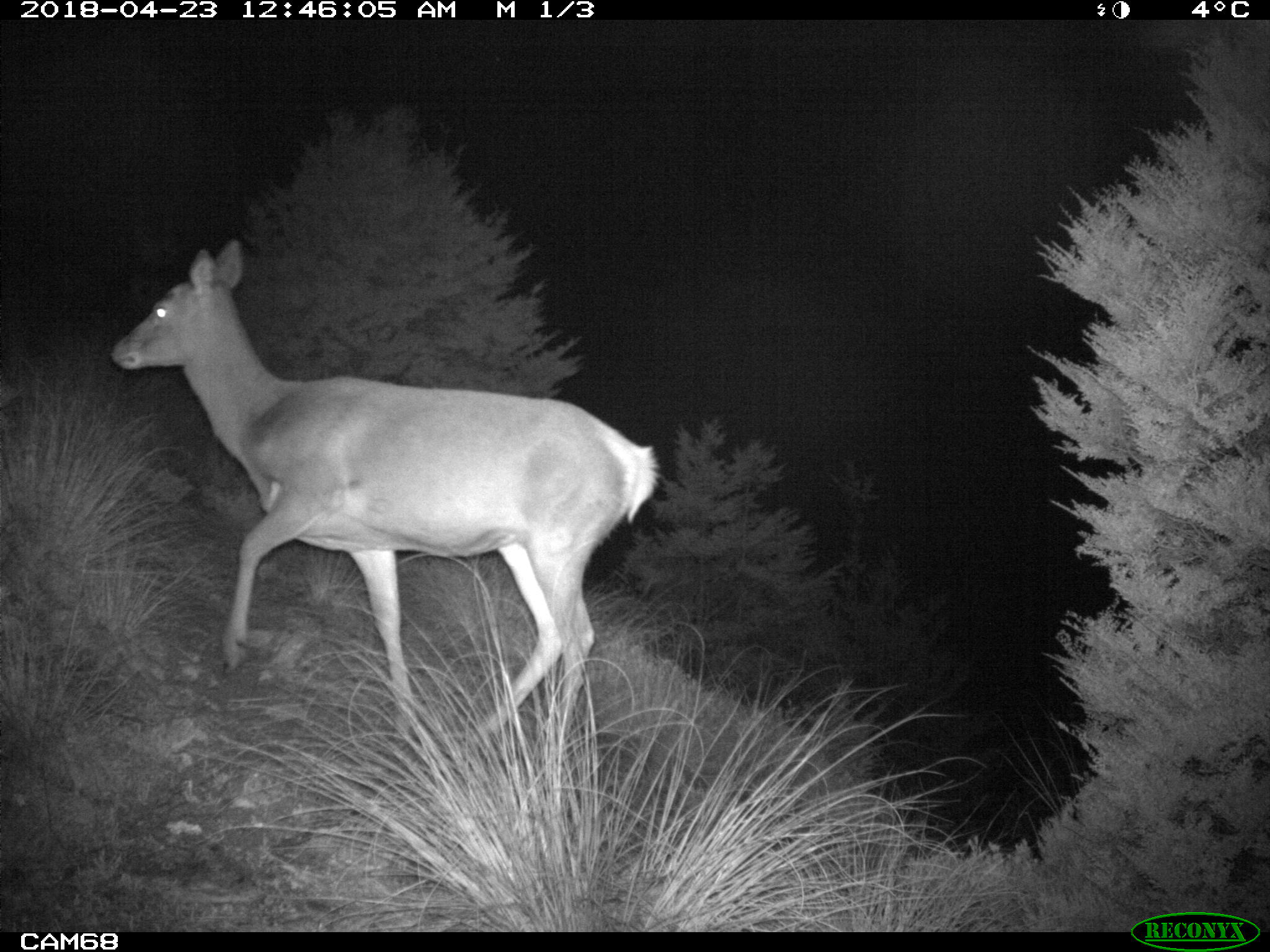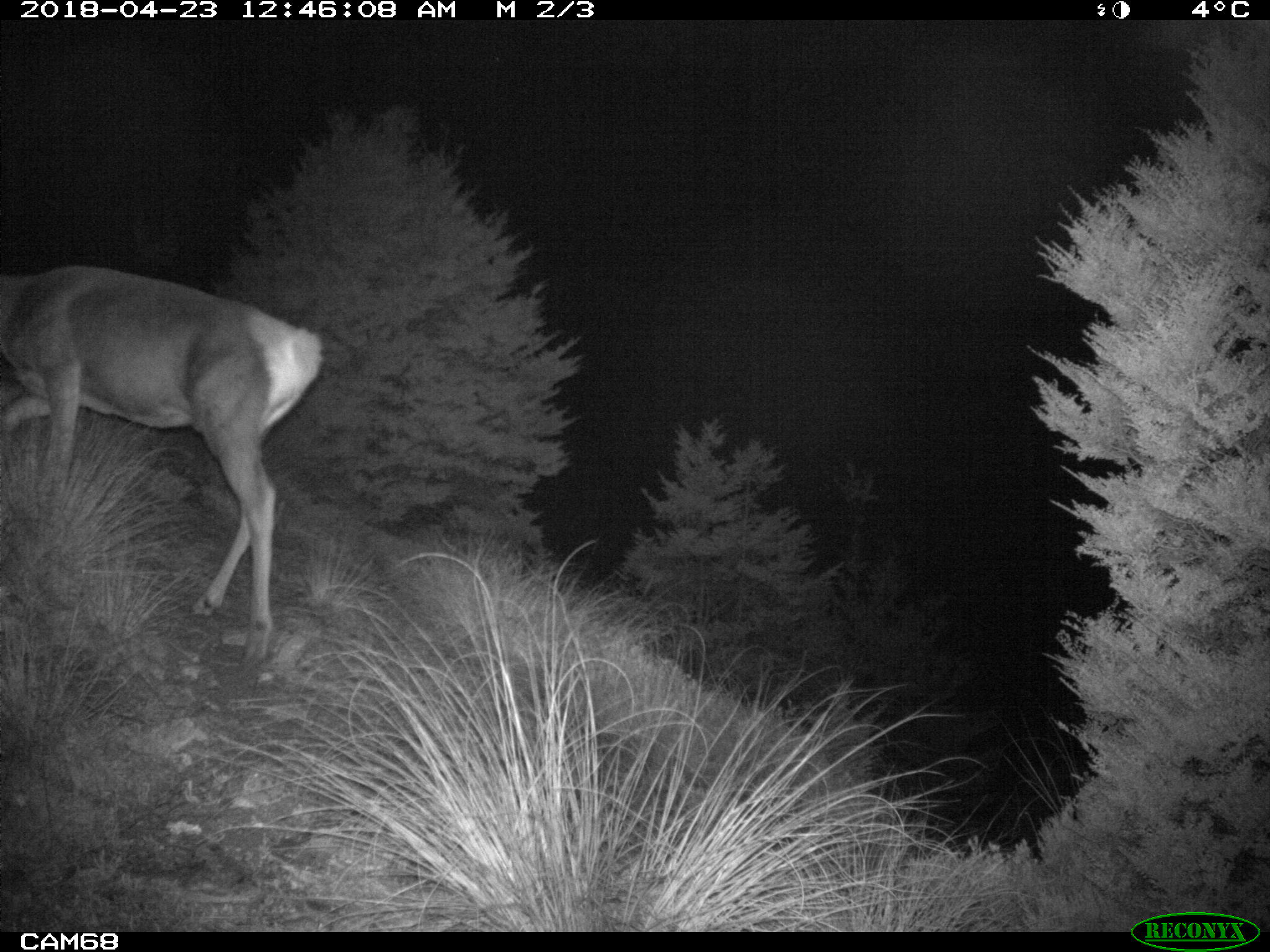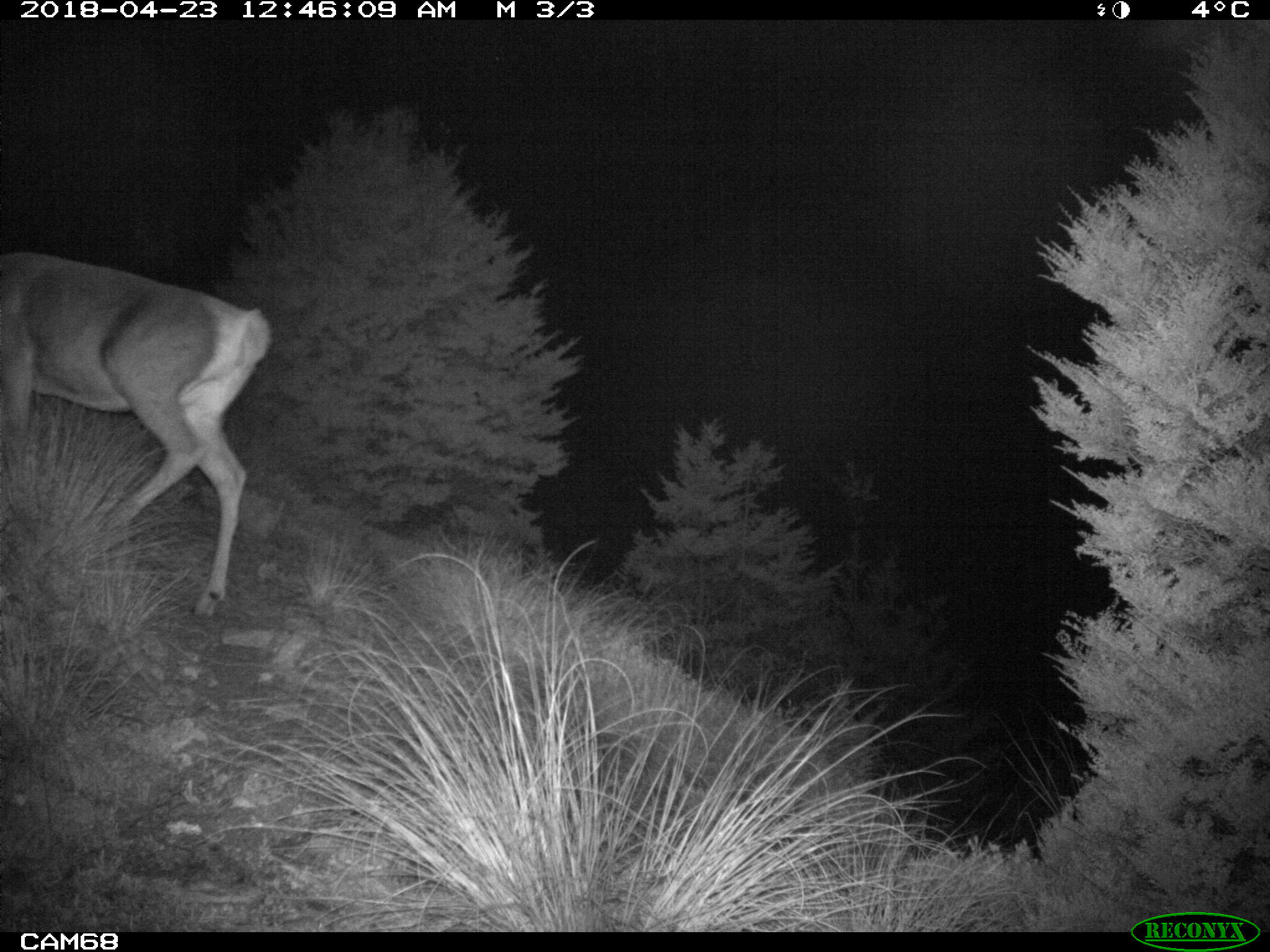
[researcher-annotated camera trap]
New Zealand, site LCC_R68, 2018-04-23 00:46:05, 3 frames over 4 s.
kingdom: Animalia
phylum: Chordata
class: Mammalia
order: Artiodactyla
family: Cervidae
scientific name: Cervidae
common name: deer